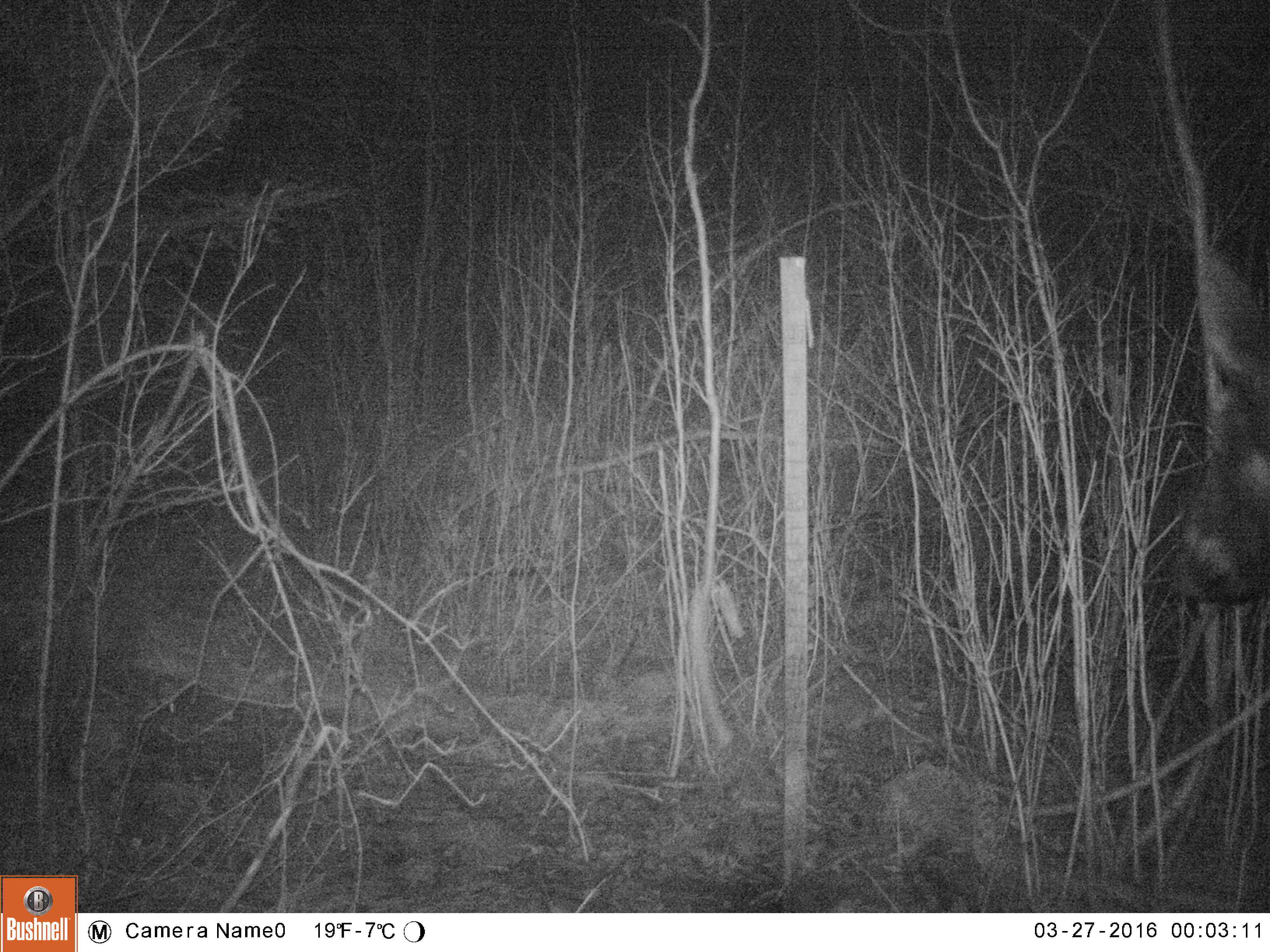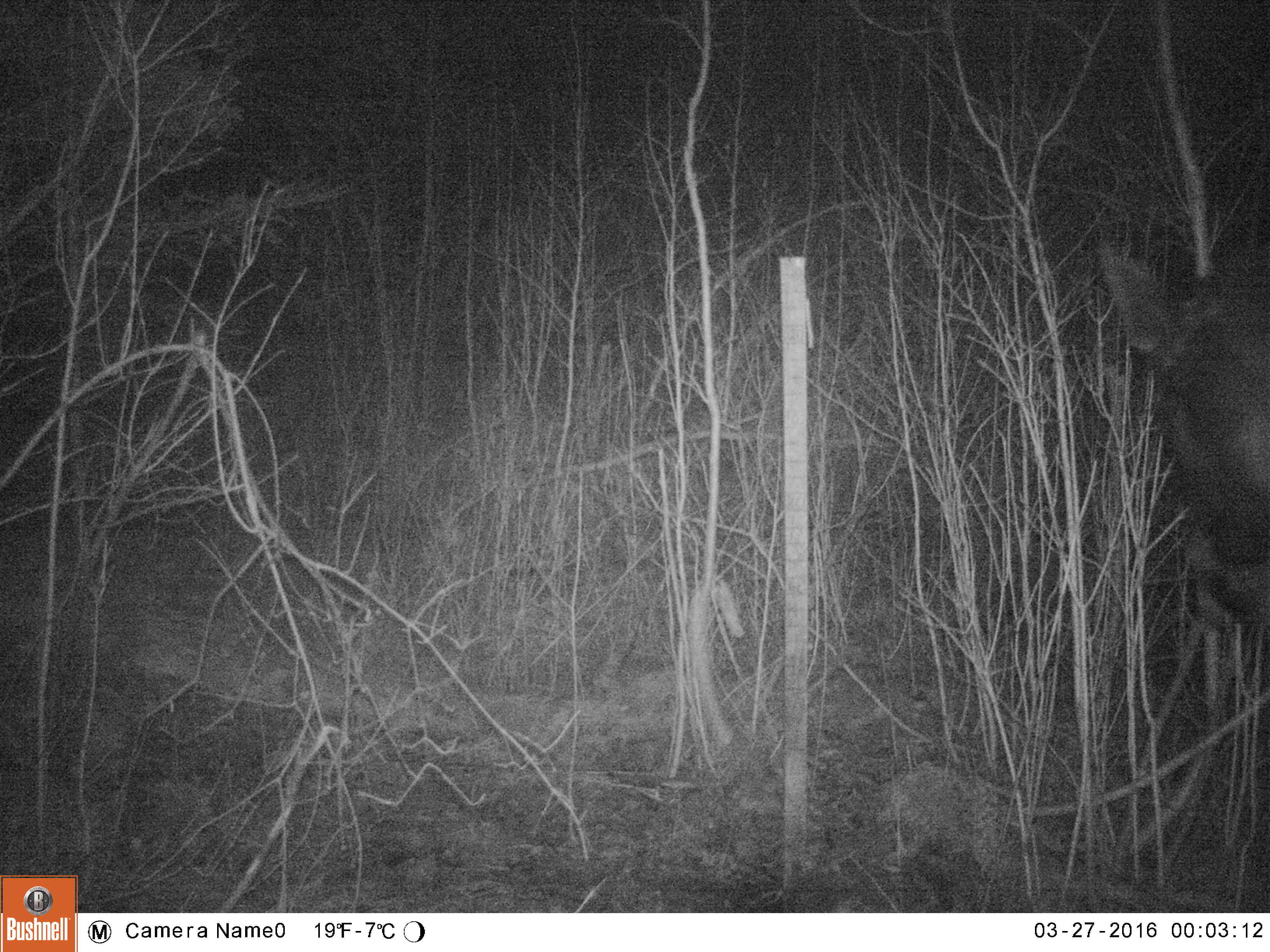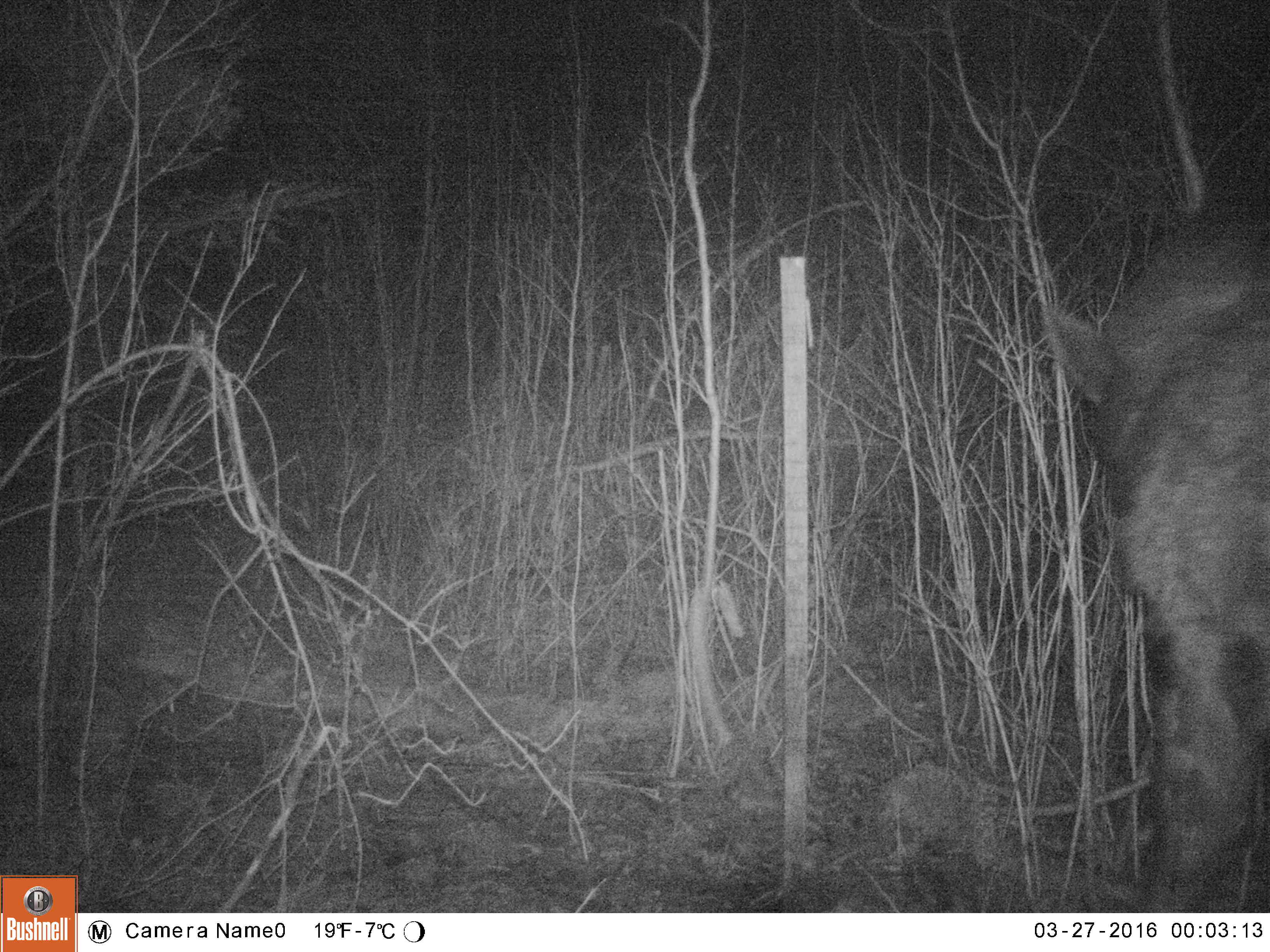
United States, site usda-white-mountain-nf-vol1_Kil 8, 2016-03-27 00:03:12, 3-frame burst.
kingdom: Animalia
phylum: Chordata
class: Mammalia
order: Artiodactyla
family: Cervidae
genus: Alces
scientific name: Alces alces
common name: moose